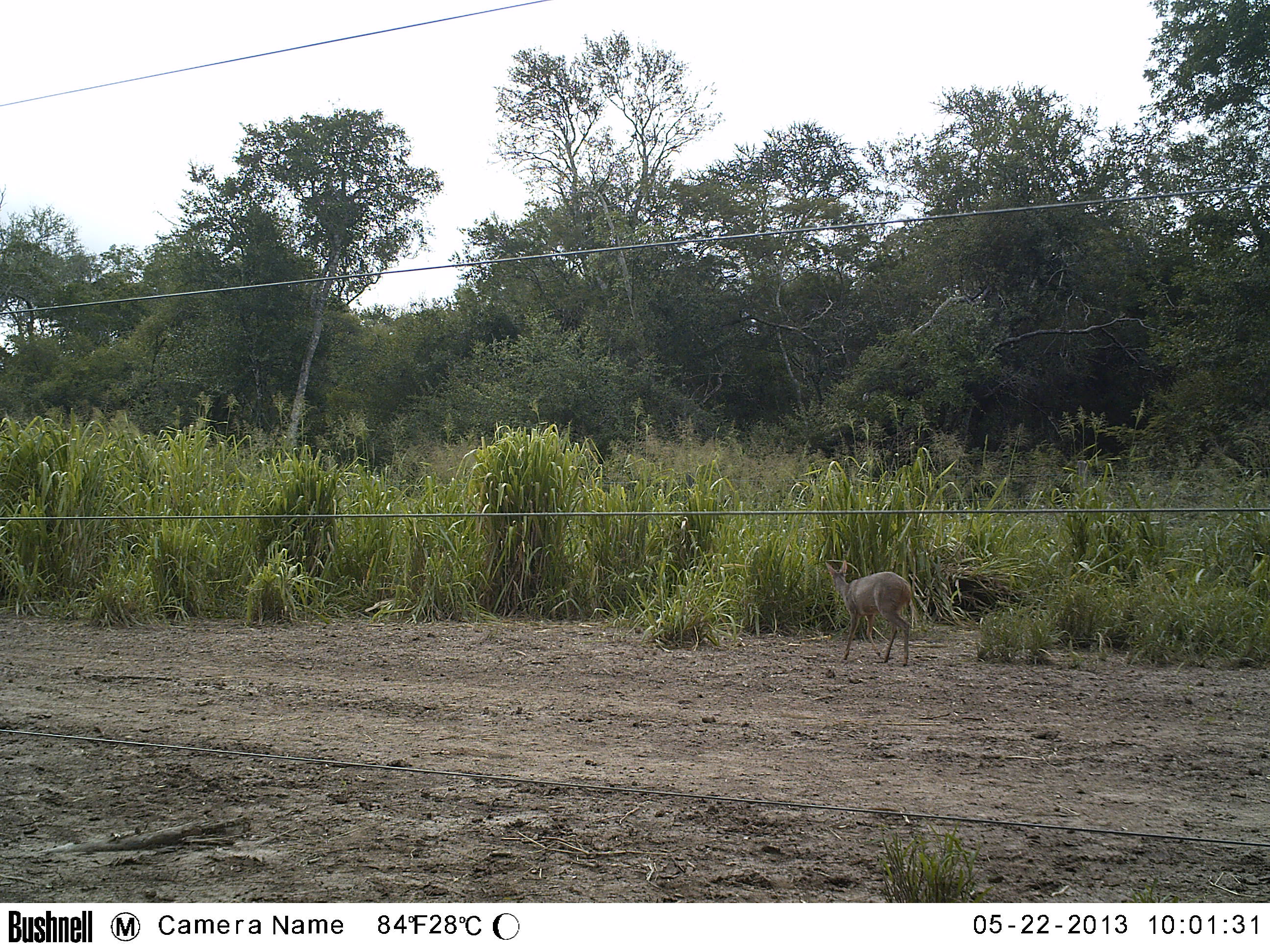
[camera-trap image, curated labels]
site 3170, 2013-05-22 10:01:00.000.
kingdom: Animalia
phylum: Chordata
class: Mammalia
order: Artiodactyla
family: Cervidae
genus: Mazama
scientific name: Mazama gouazoubira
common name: gray brocket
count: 1